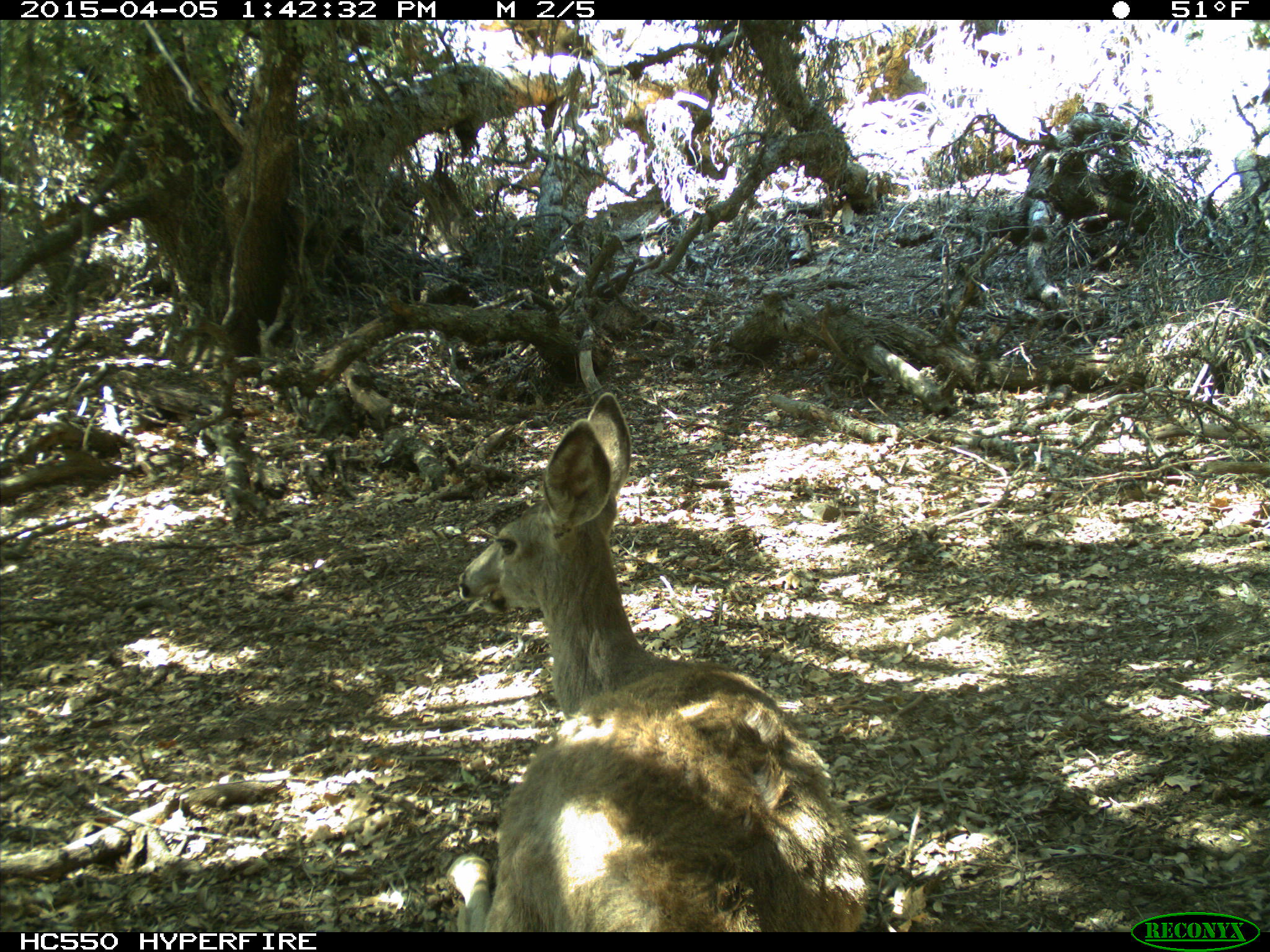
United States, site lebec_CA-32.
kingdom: Animalia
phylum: Chordata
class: Mammalia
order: Artiodactyla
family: Cervidae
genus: Odocoileus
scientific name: Odocoileus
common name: deer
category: unidentified deer